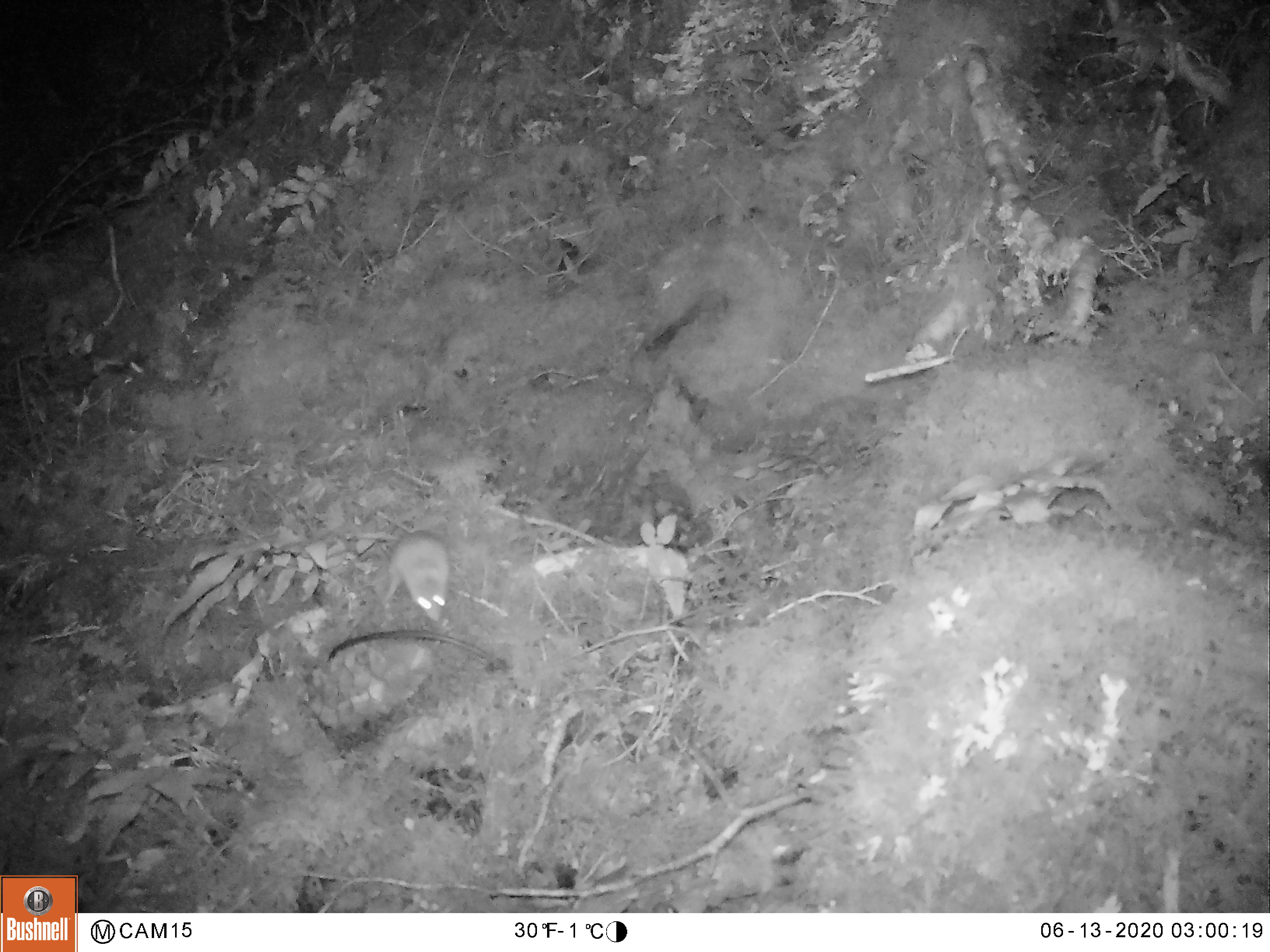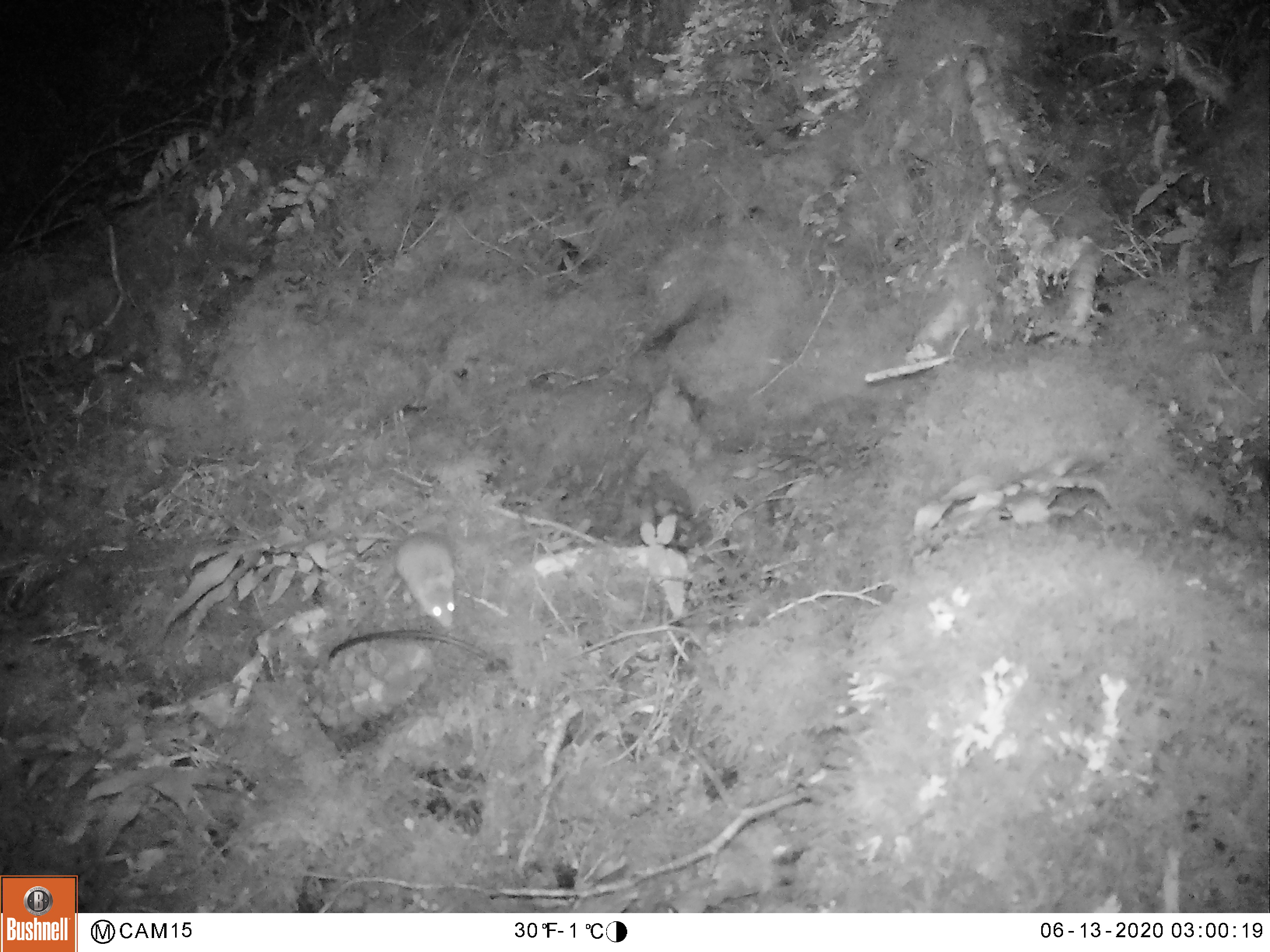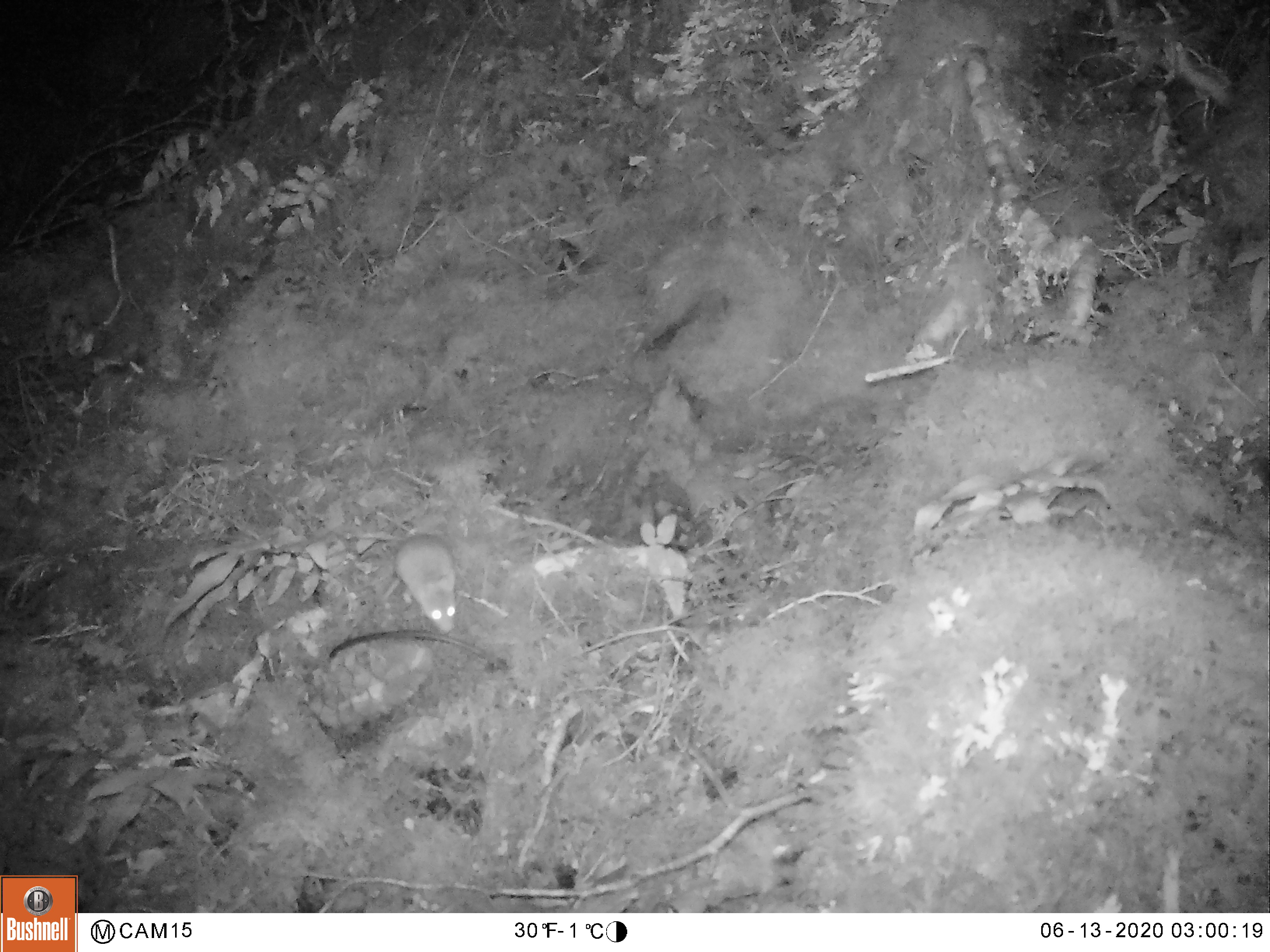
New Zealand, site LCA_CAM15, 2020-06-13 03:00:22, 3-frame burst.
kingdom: Animalia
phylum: Chordata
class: Mammalia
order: Rodentia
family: Muridae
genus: Mus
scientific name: Mus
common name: mouse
Mouse (Mus).